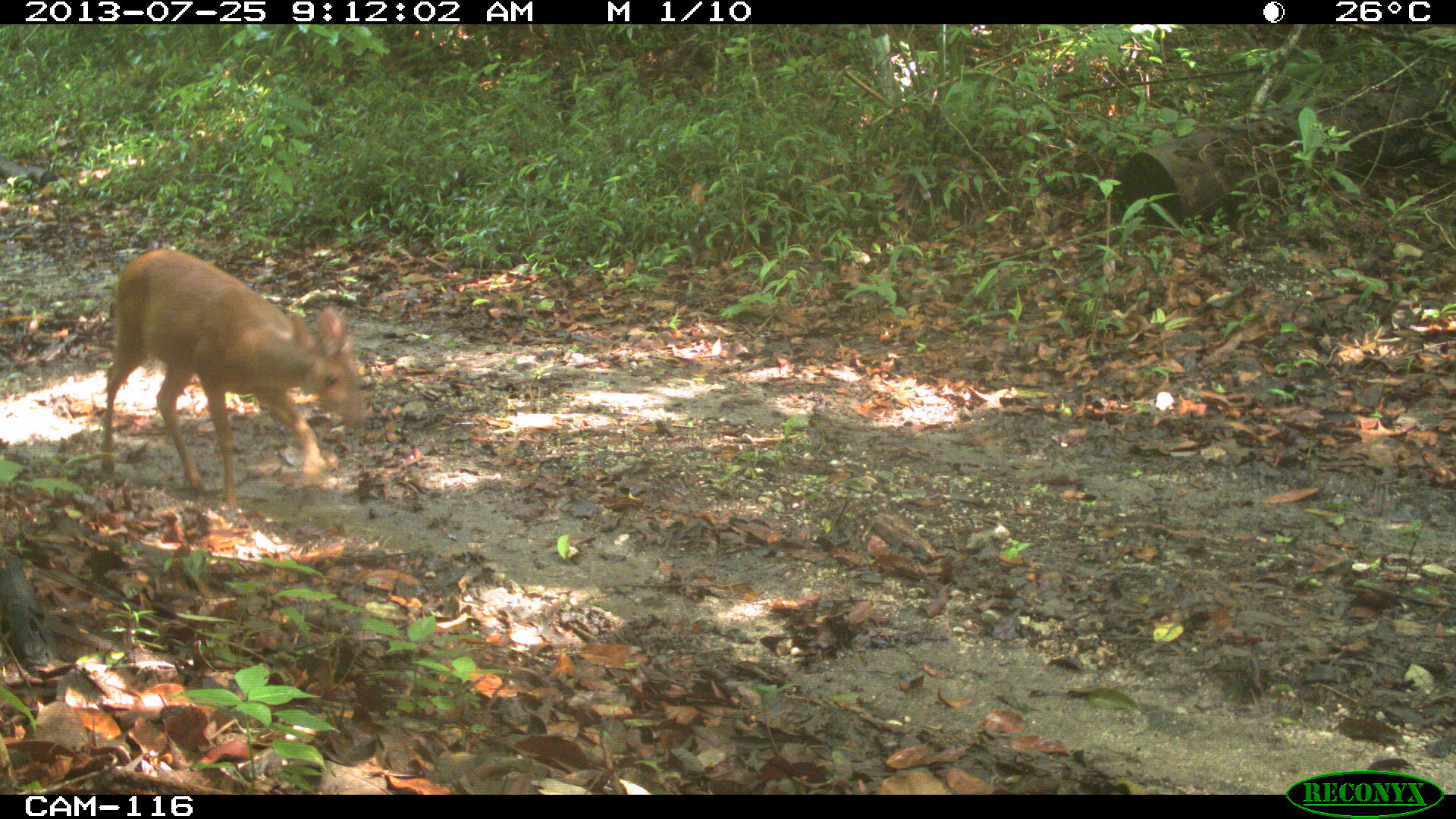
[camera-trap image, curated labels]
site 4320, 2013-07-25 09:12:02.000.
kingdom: Animalia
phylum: Chordata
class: Mammalia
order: Artiodactyla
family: Cervidae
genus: Mazama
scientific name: Mazama temama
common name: central american red brocket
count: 1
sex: male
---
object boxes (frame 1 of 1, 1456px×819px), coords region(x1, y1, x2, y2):
mazama temama: region(97, 245, 369, 521)